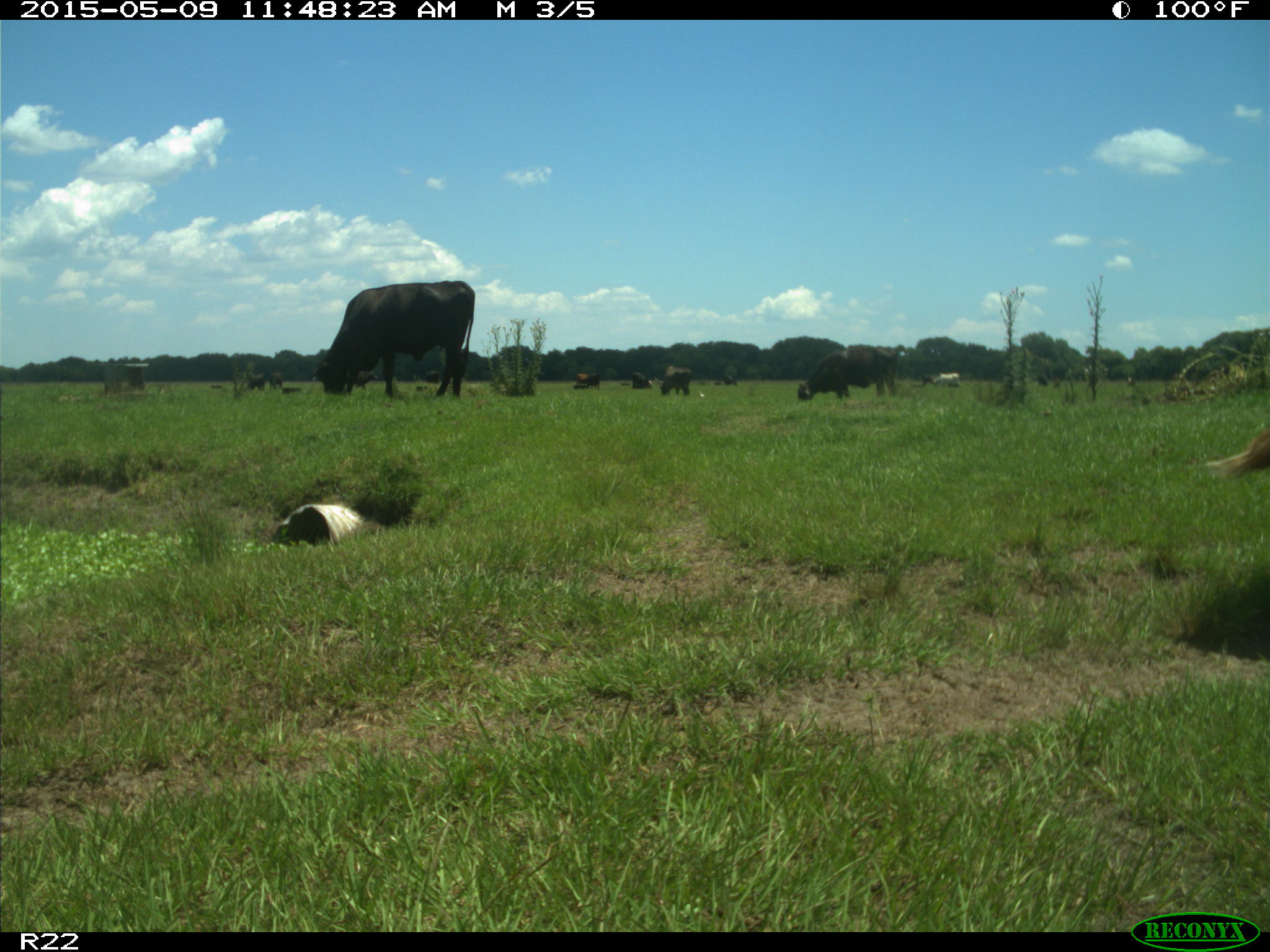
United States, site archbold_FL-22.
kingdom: Animalia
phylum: Chordata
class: Mammalia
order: Artiodactyla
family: Bovidae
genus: Bos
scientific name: Bos taurus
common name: domestic cow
Bos taurus (domestic cow).